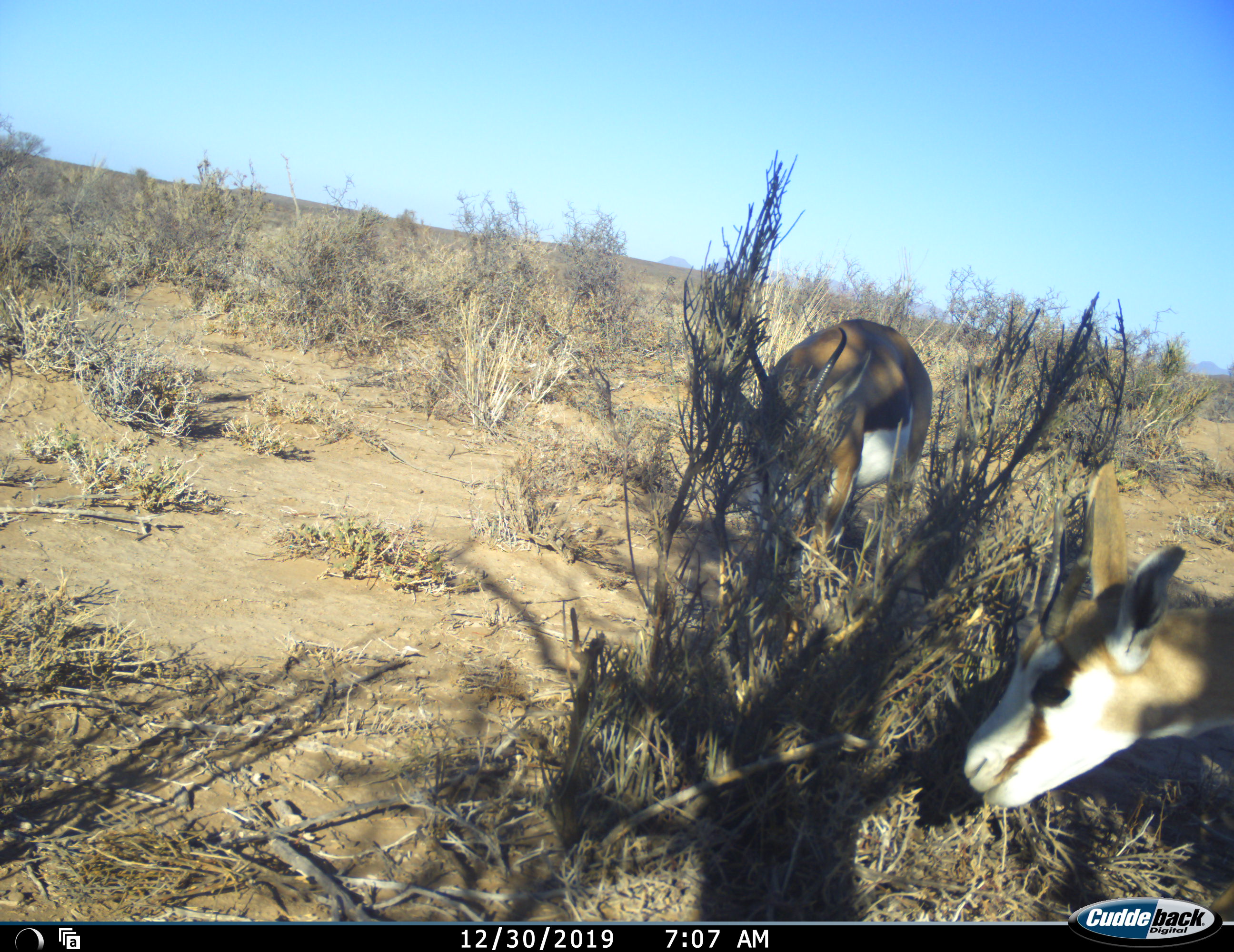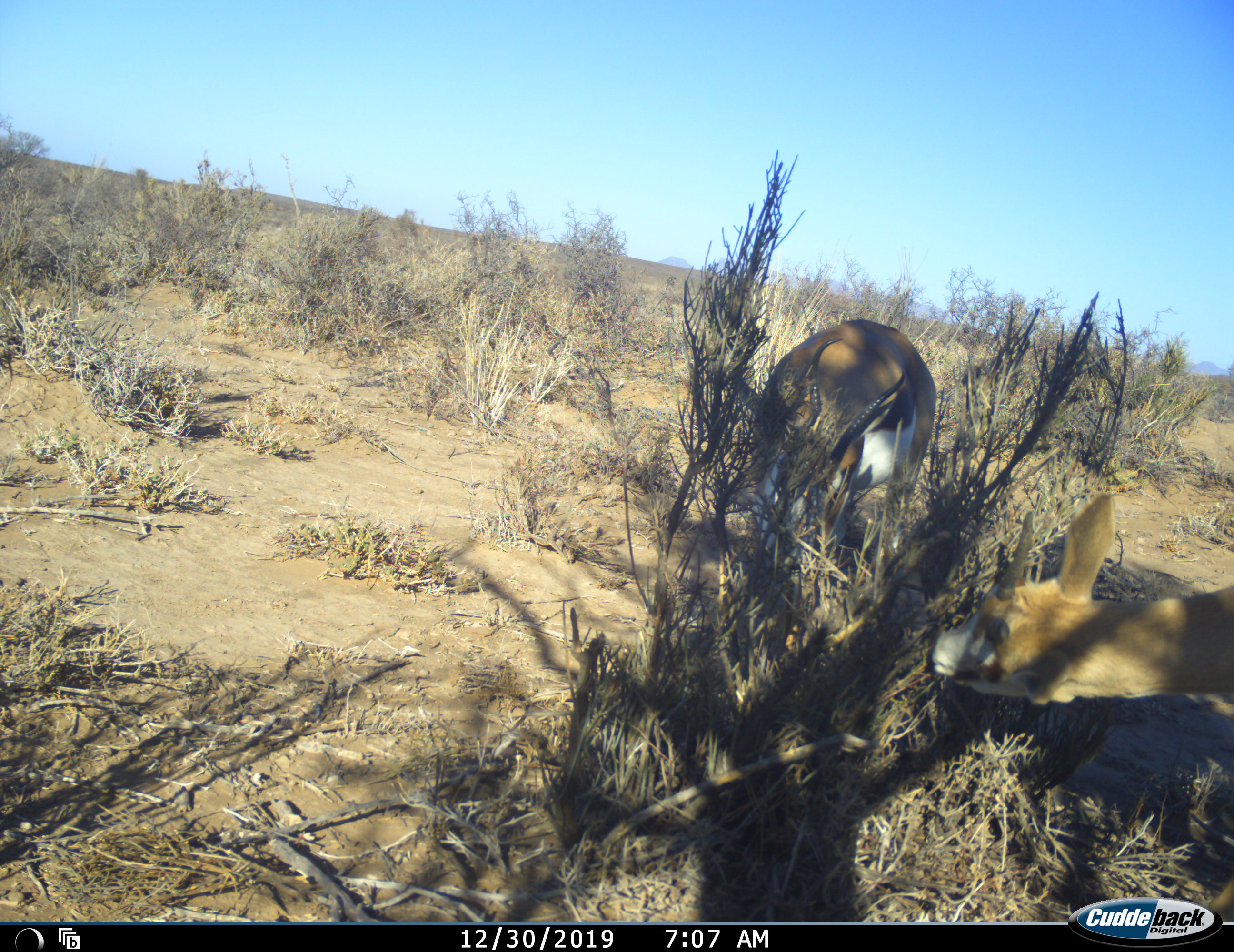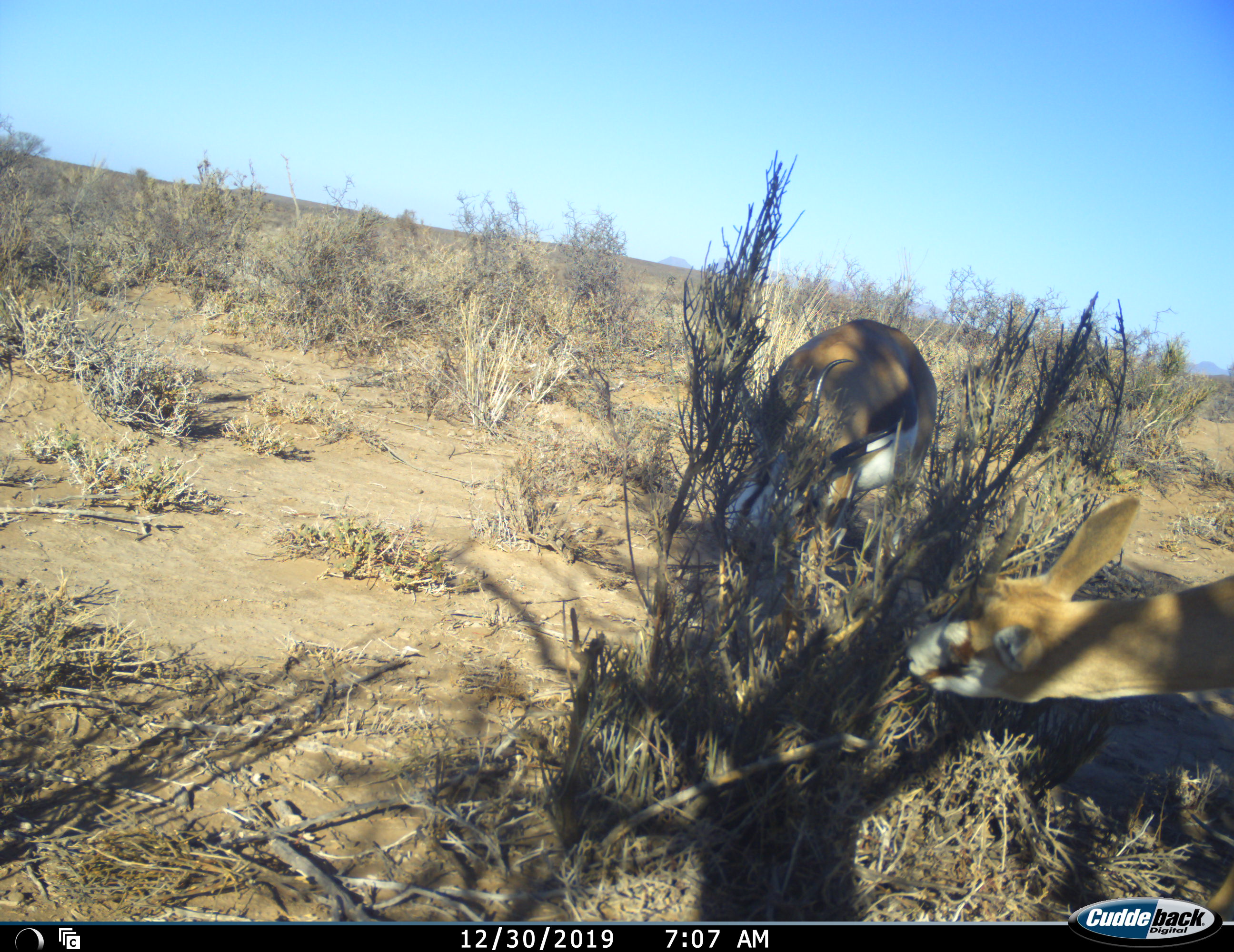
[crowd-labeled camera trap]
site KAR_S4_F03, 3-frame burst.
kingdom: Animalia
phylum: Chordata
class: Mammalia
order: Artiodactyla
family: Bovidae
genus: Antidorcas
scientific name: Antidorcas marsupialis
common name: springbok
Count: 2.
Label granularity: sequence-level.